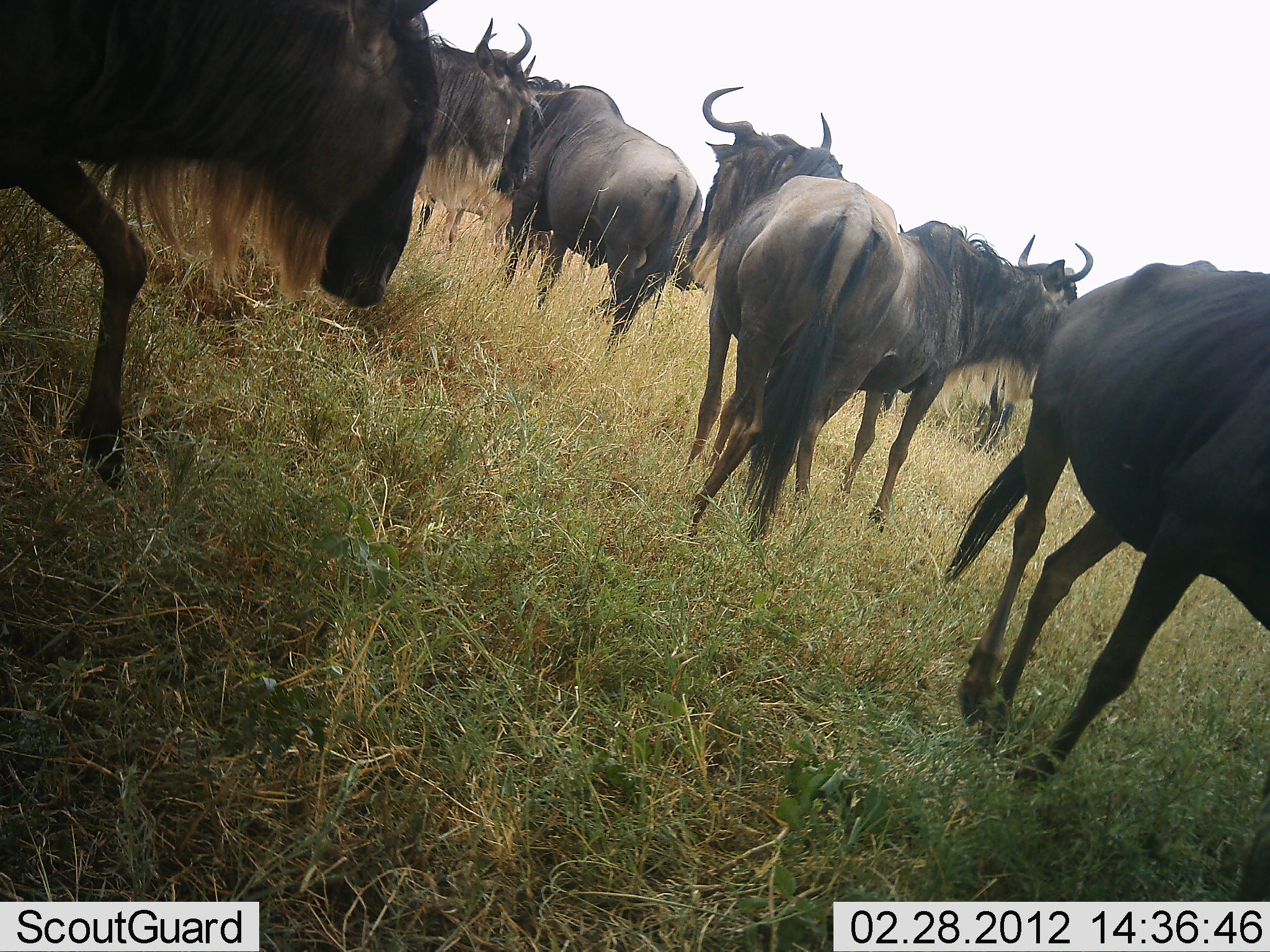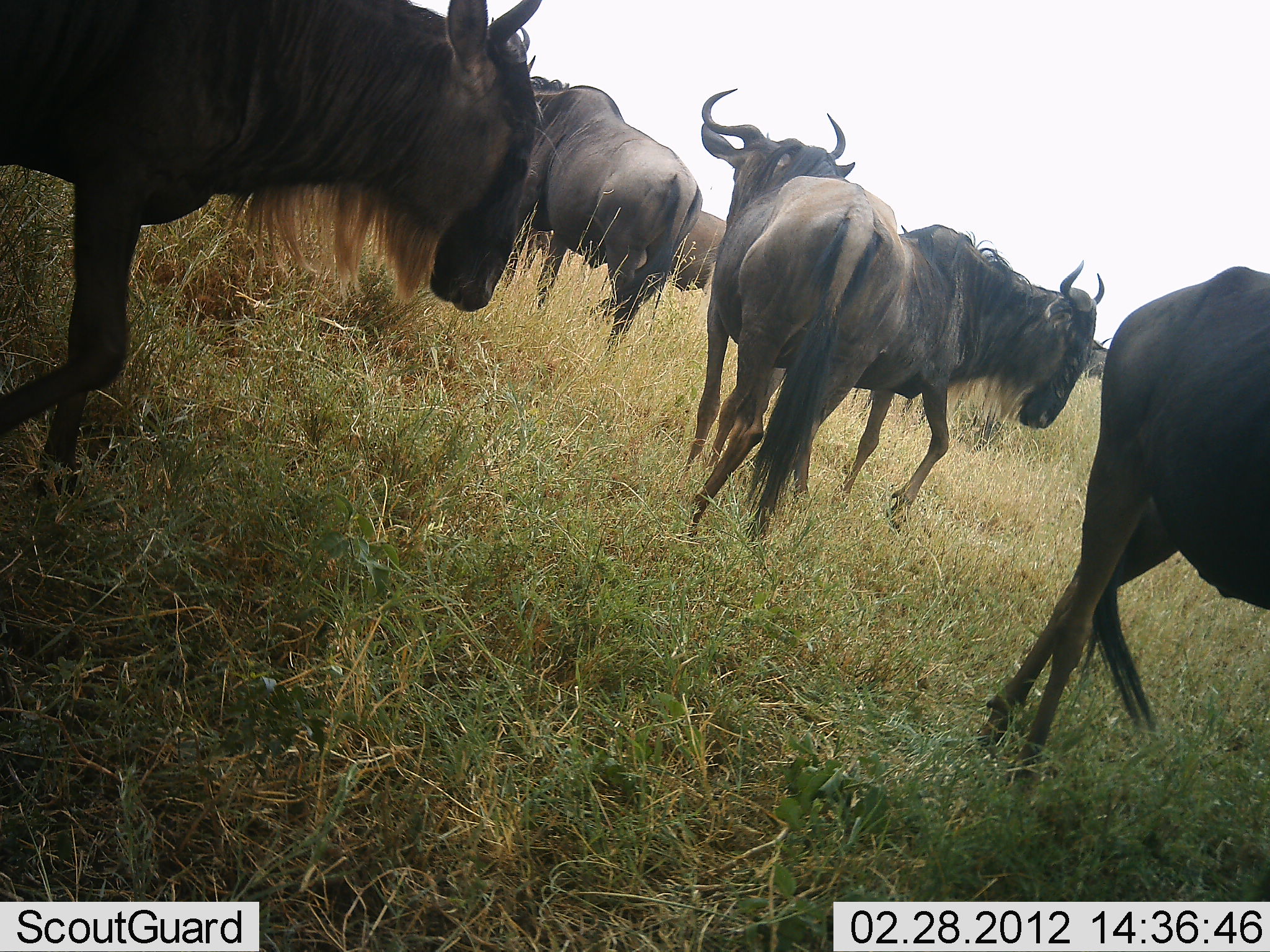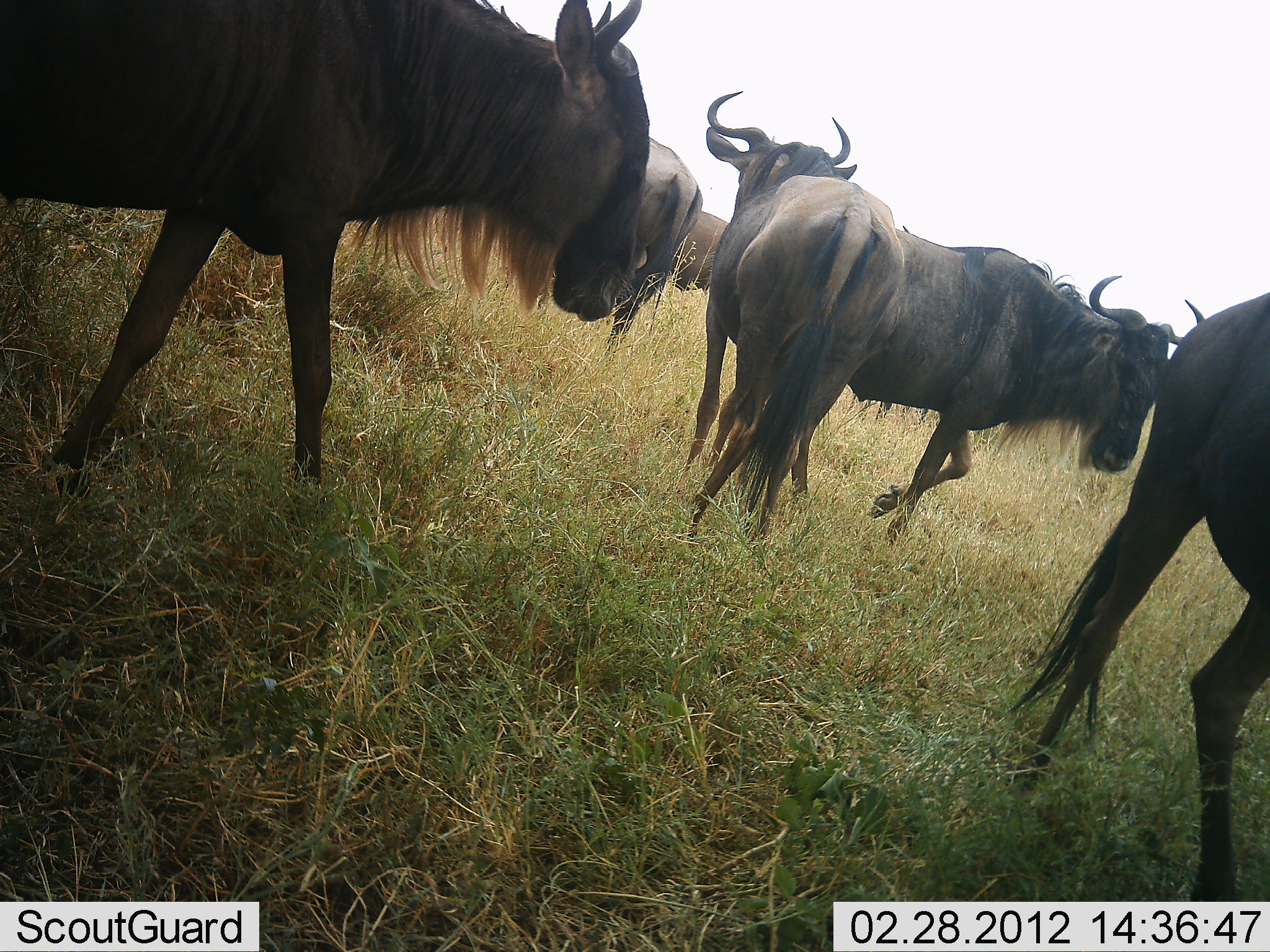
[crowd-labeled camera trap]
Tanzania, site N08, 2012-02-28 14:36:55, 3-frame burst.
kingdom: Animalia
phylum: Chordata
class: Mammalia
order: Artiodactyla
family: Bovidae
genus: Connochaetes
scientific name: Connochaetes taurinus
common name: blue wildebeest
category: wildebeest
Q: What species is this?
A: Wildebeest (blue wildebeest) (Connochaetes taurinus).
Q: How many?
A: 8.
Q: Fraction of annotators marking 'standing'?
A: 88%.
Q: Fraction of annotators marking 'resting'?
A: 6%.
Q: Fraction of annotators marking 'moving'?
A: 88%.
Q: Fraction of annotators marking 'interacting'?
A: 0%.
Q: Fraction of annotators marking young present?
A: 0%.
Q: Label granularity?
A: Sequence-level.